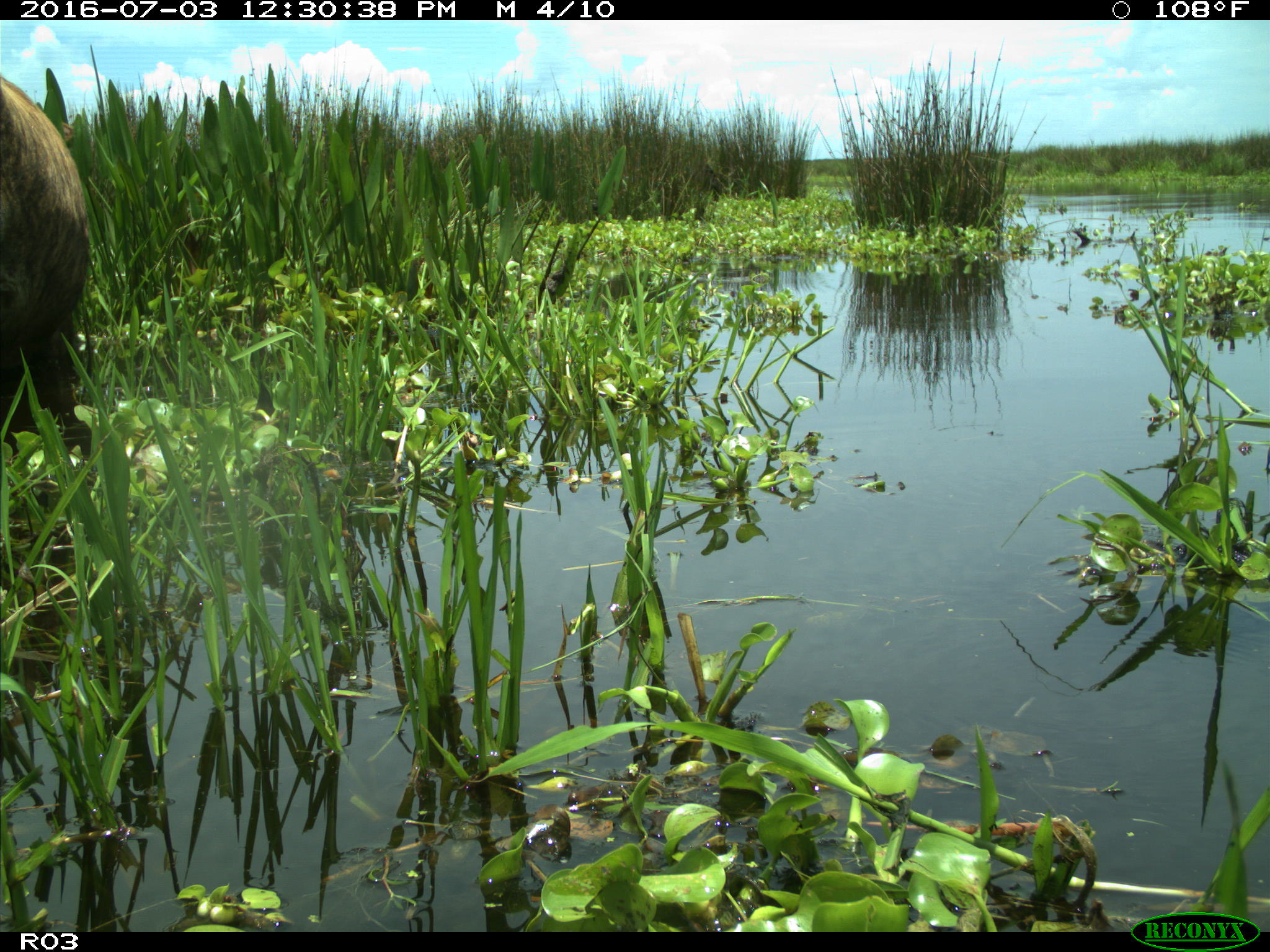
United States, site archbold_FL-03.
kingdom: Animalia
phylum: Chordata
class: Mammalia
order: Artiodactyla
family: Bovidae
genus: Bos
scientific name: Bos taurus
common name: domestic cow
Bos taurus (domestic cow).